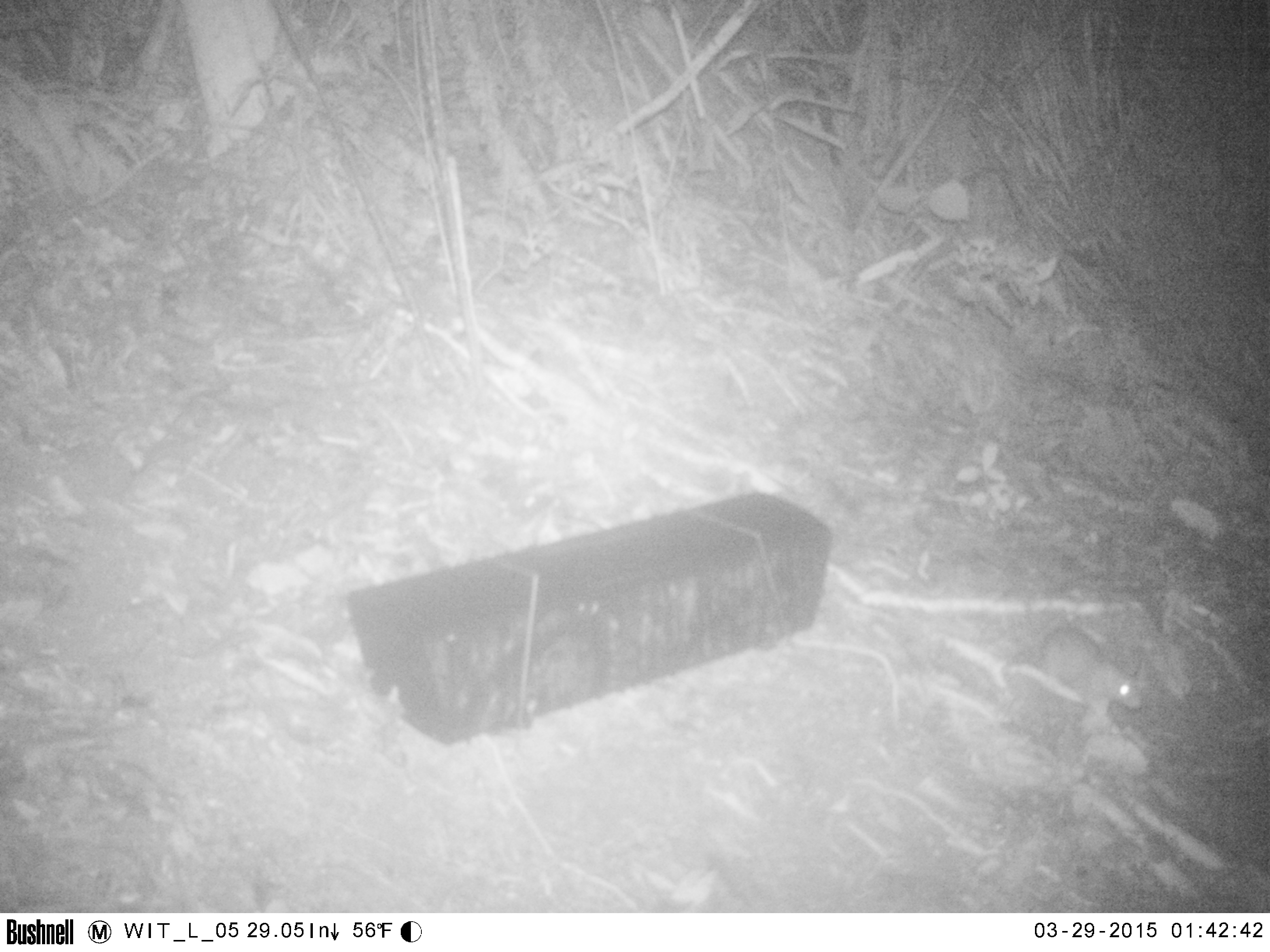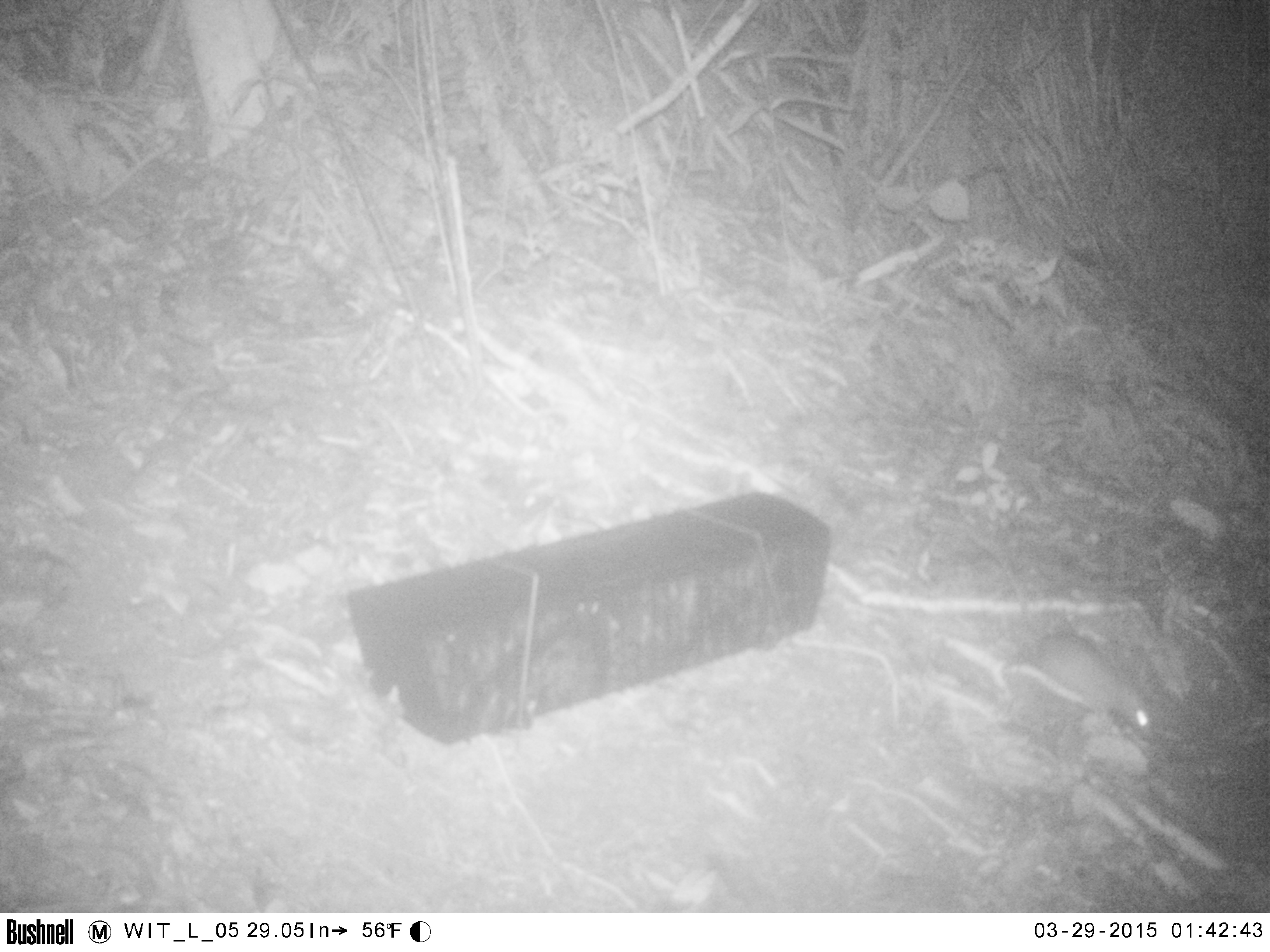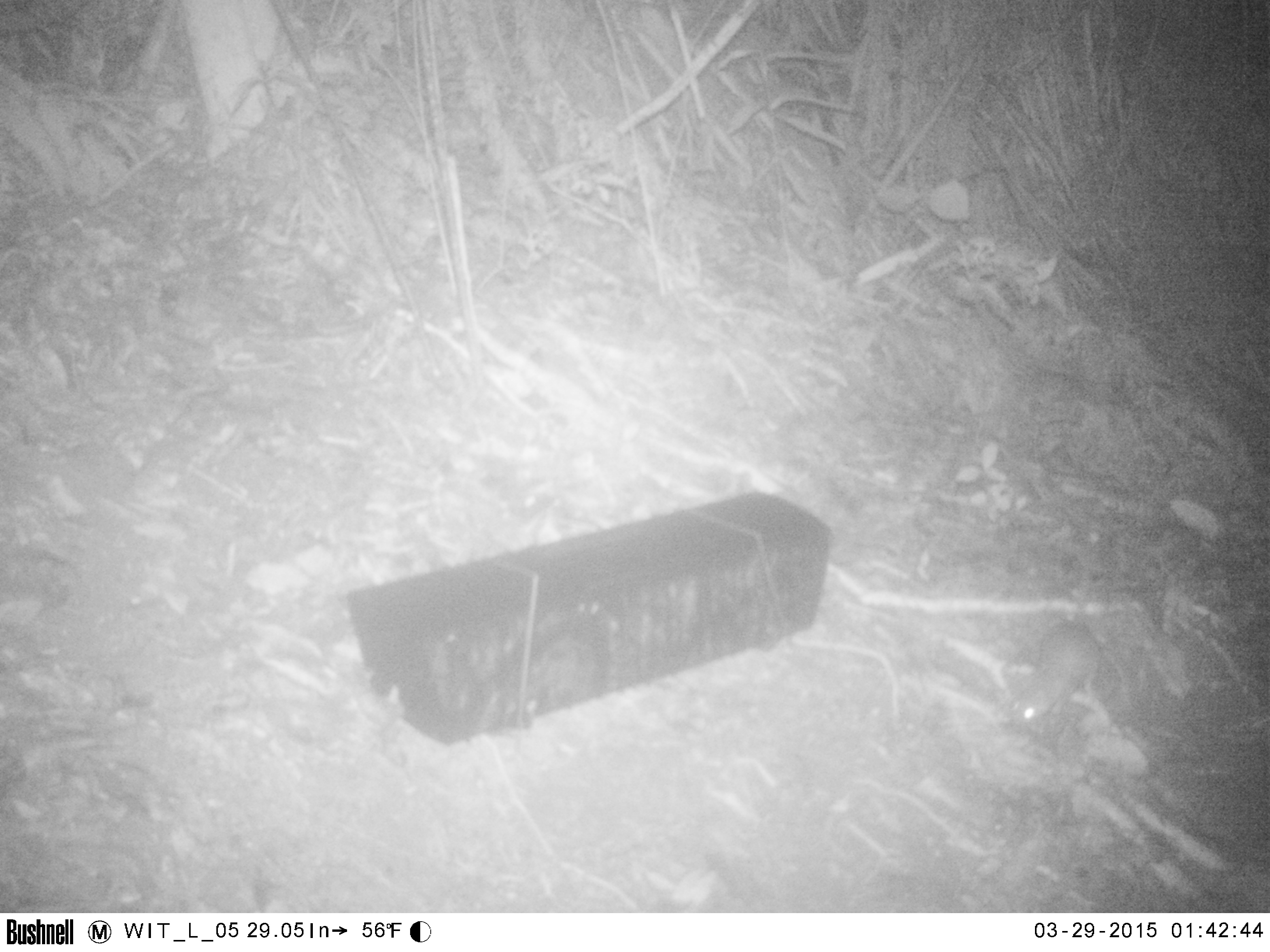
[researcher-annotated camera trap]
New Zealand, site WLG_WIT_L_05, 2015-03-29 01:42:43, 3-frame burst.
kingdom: Animalia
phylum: Chordata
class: Mammalia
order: Rodentia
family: Muridae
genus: Rattus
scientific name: Rattus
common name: rat